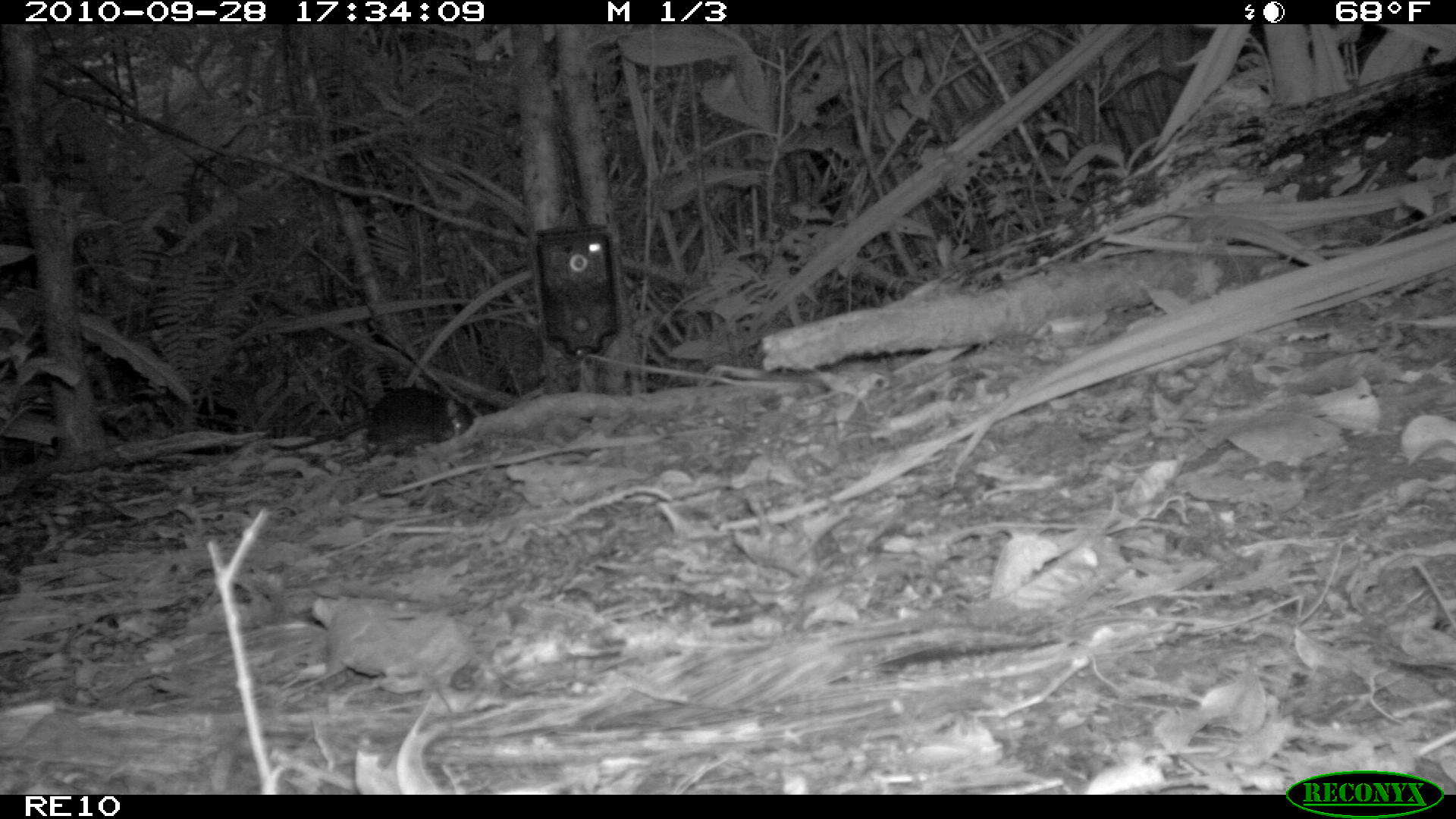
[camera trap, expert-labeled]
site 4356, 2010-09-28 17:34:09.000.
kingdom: Animalia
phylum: Chordata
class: Mammalia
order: Rodentia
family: Muridae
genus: Rattus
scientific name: Rattus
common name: rodent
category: unknown rat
Unknown rat (rodent) (Rattus), count 1.